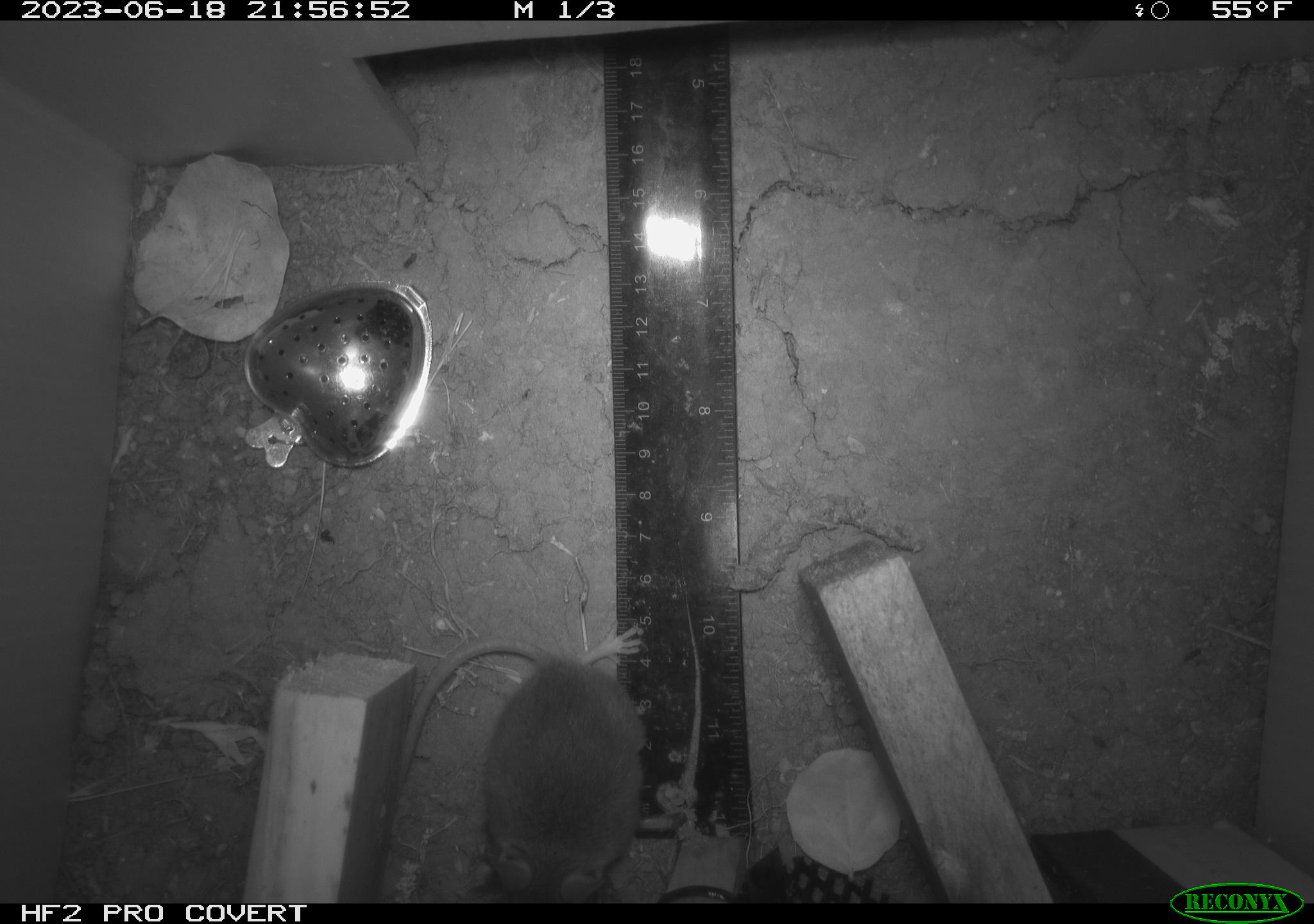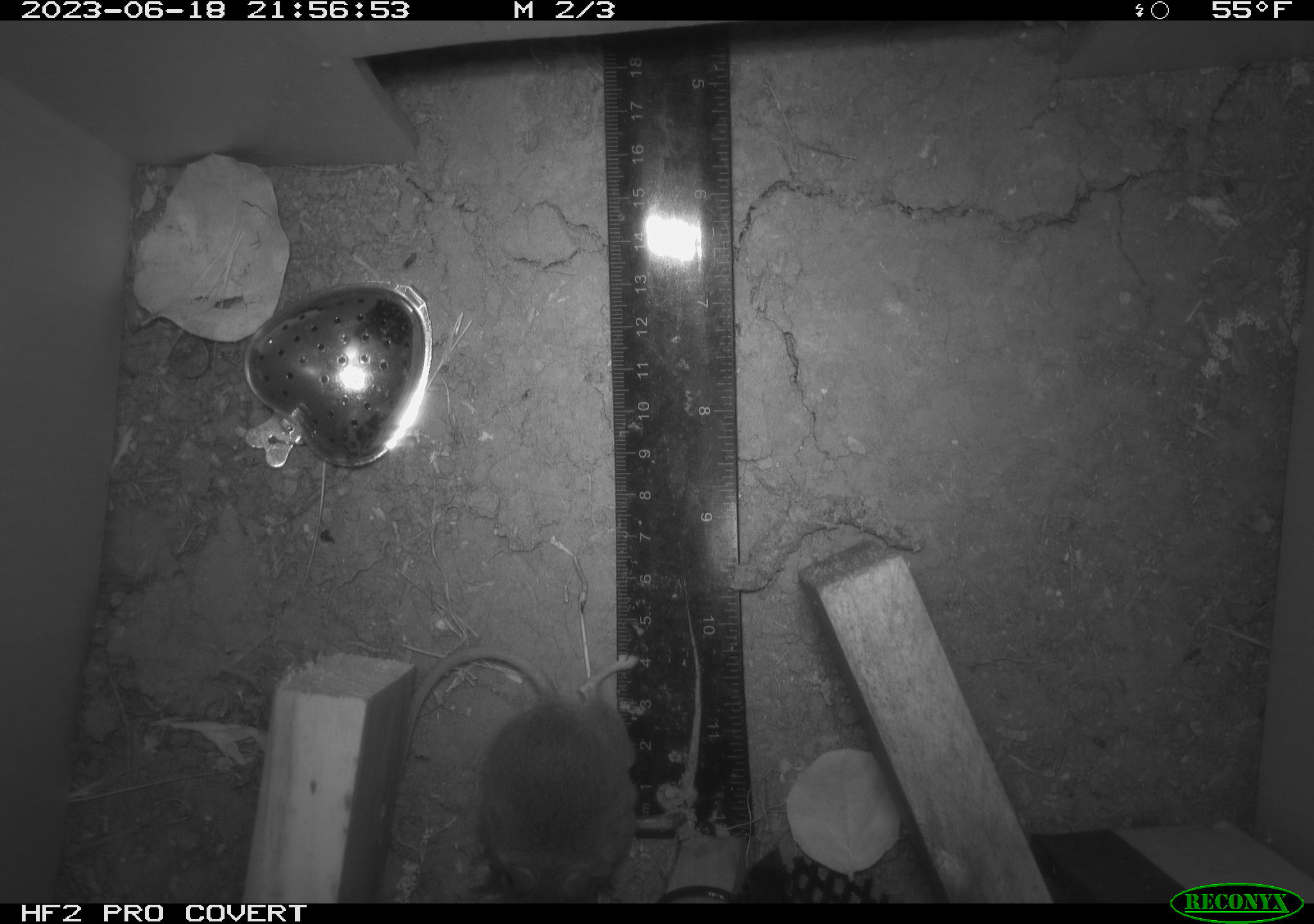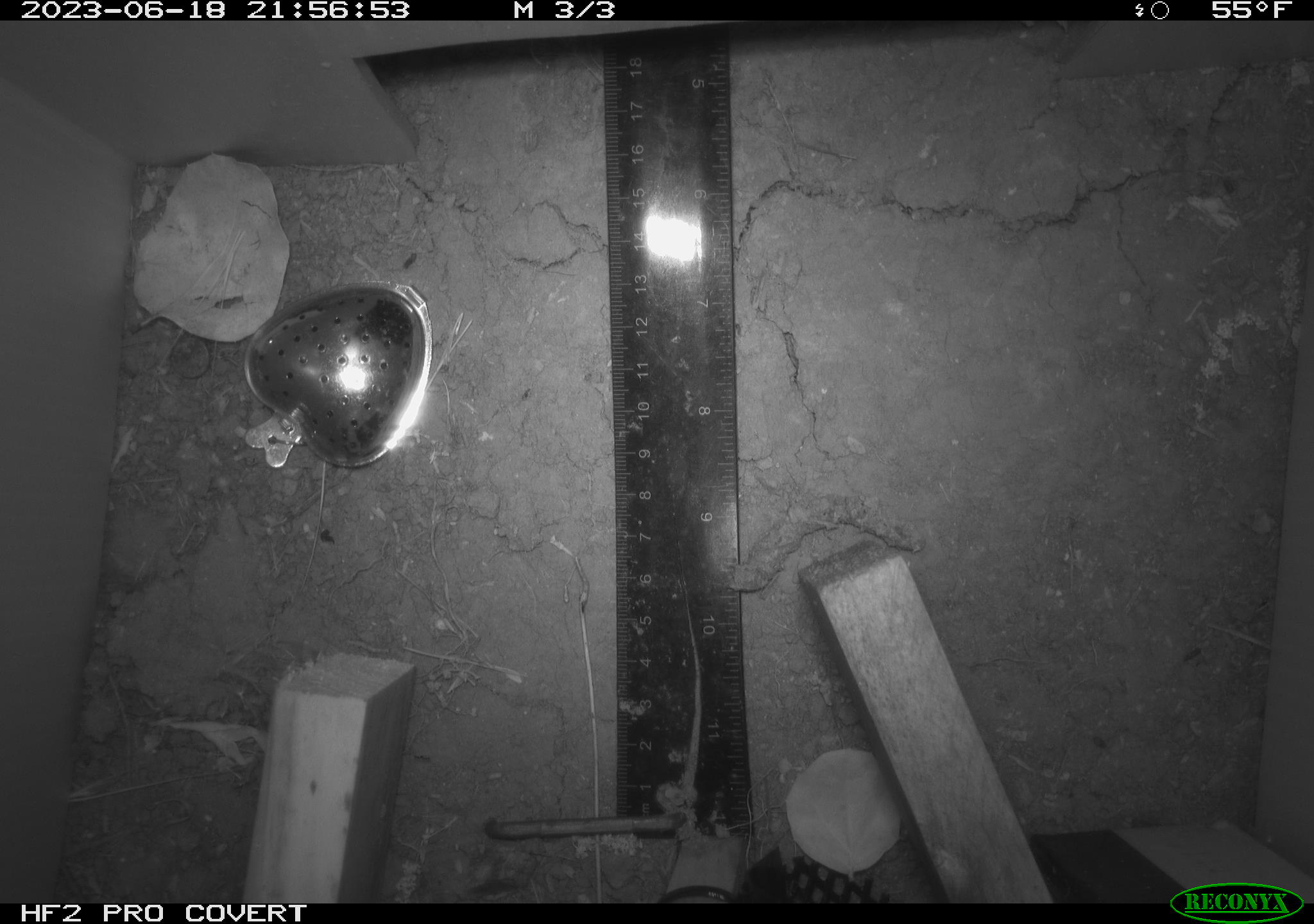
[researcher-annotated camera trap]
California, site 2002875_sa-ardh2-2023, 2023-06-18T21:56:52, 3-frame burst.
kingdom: Animalia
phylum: Chordata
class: Mammalia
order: Rodentia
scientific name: Rodentia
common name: mouse species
Mouse species (Rodentia).